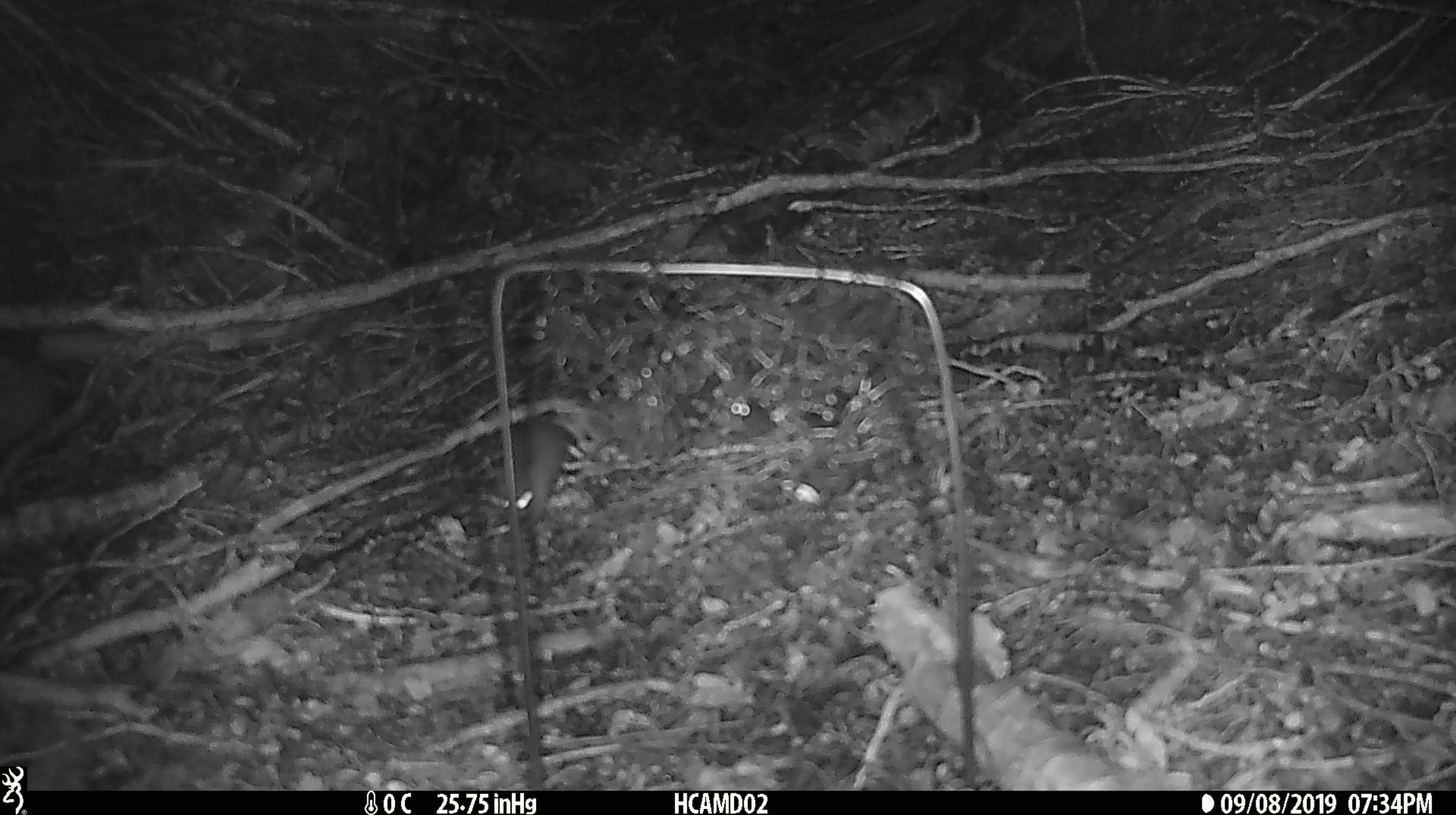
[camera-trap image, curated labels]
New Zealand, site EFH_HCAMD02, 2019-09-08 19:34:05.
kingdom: Animalia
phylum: Chordata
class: Mammalia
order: Rodentia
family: Muridae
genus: Mus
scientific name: Mus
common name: mouse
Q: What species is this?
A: Mouse (Mus).